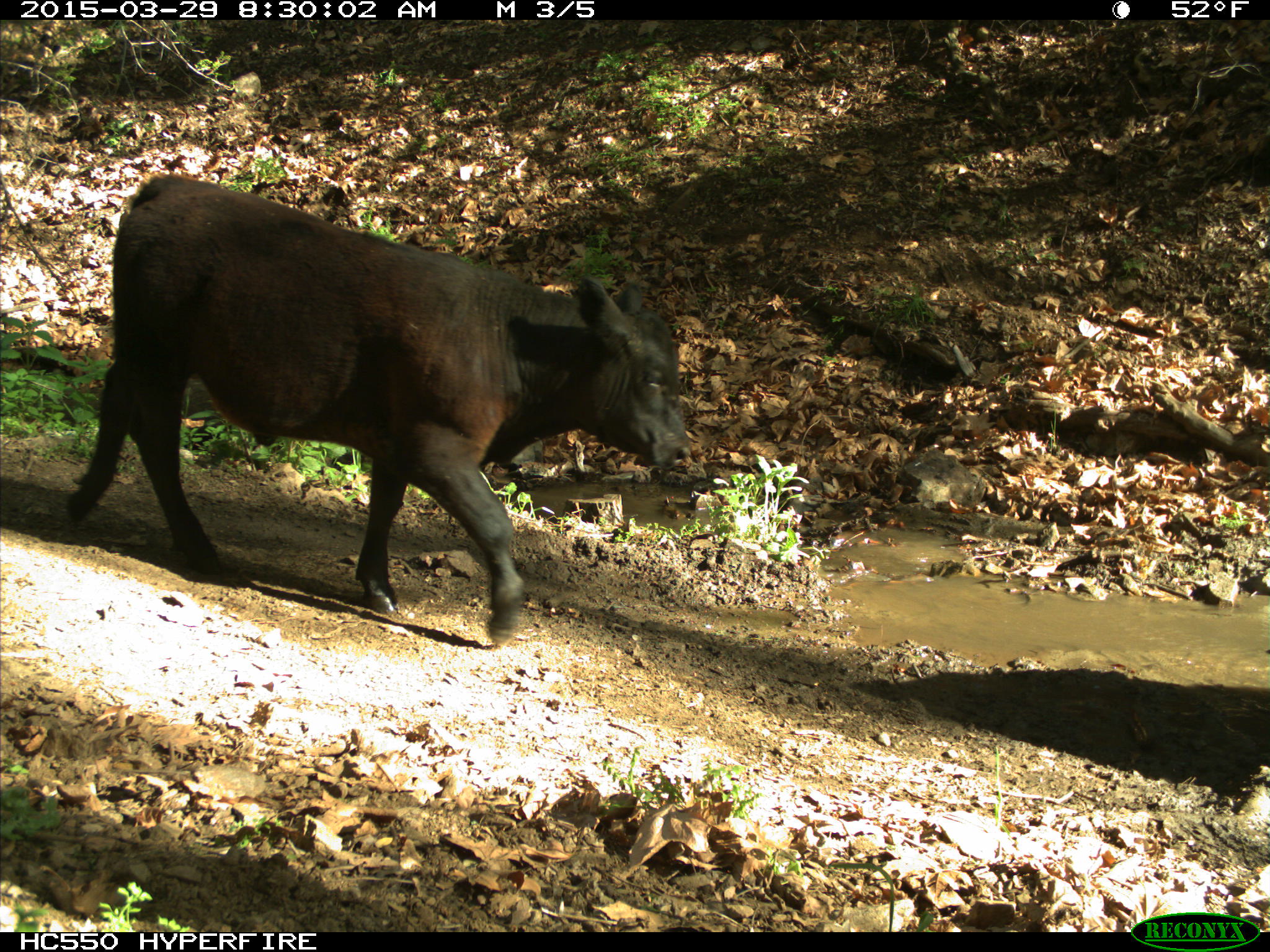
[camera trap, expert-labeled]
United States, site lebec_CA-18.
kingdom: Animalia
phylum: Chordata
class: Mammalia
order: Artiodactyla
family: Bovidae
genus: Bos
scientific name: Bos taurus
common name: domestic cow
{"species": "Bos taurus (domestic cow)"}